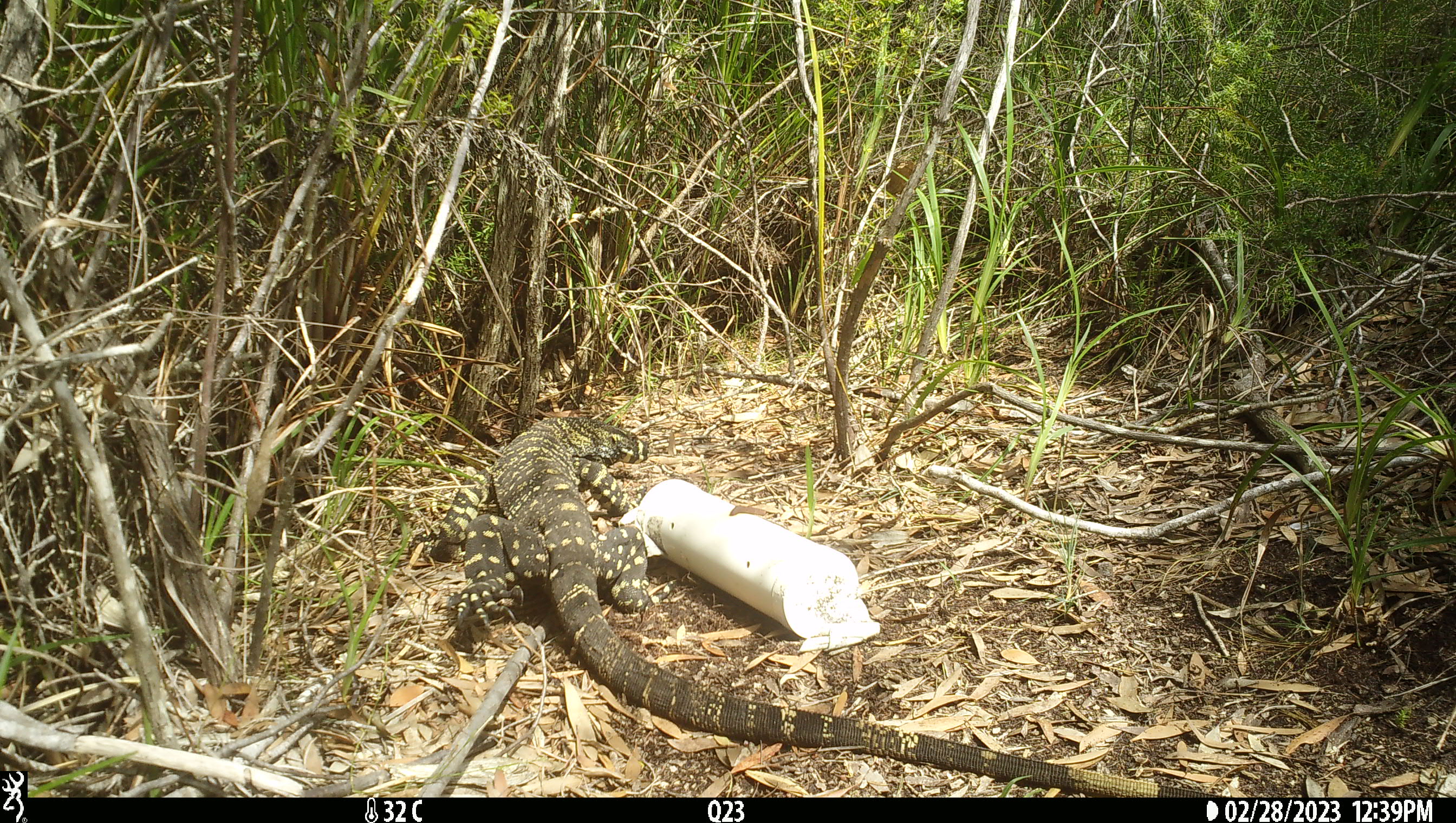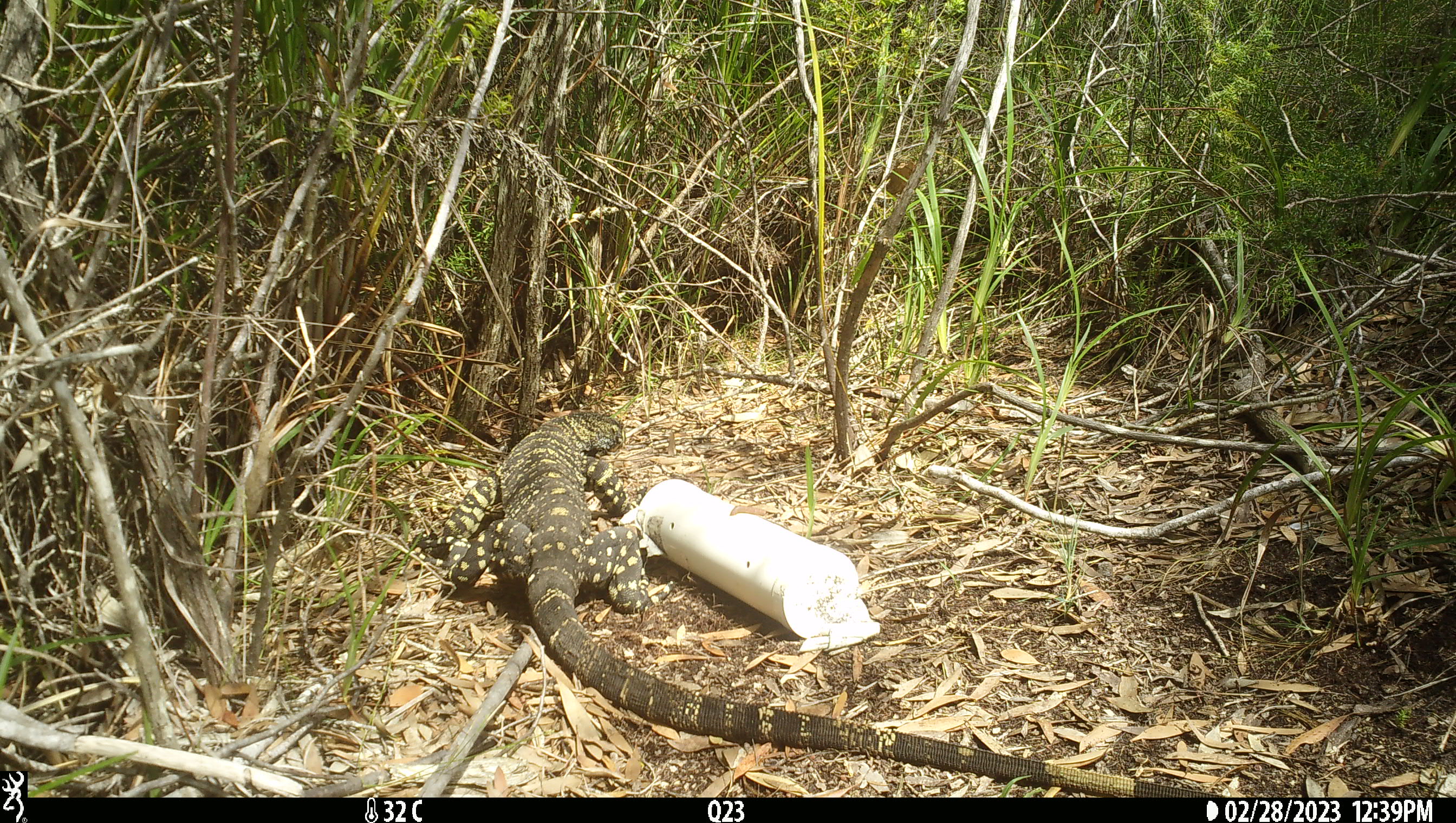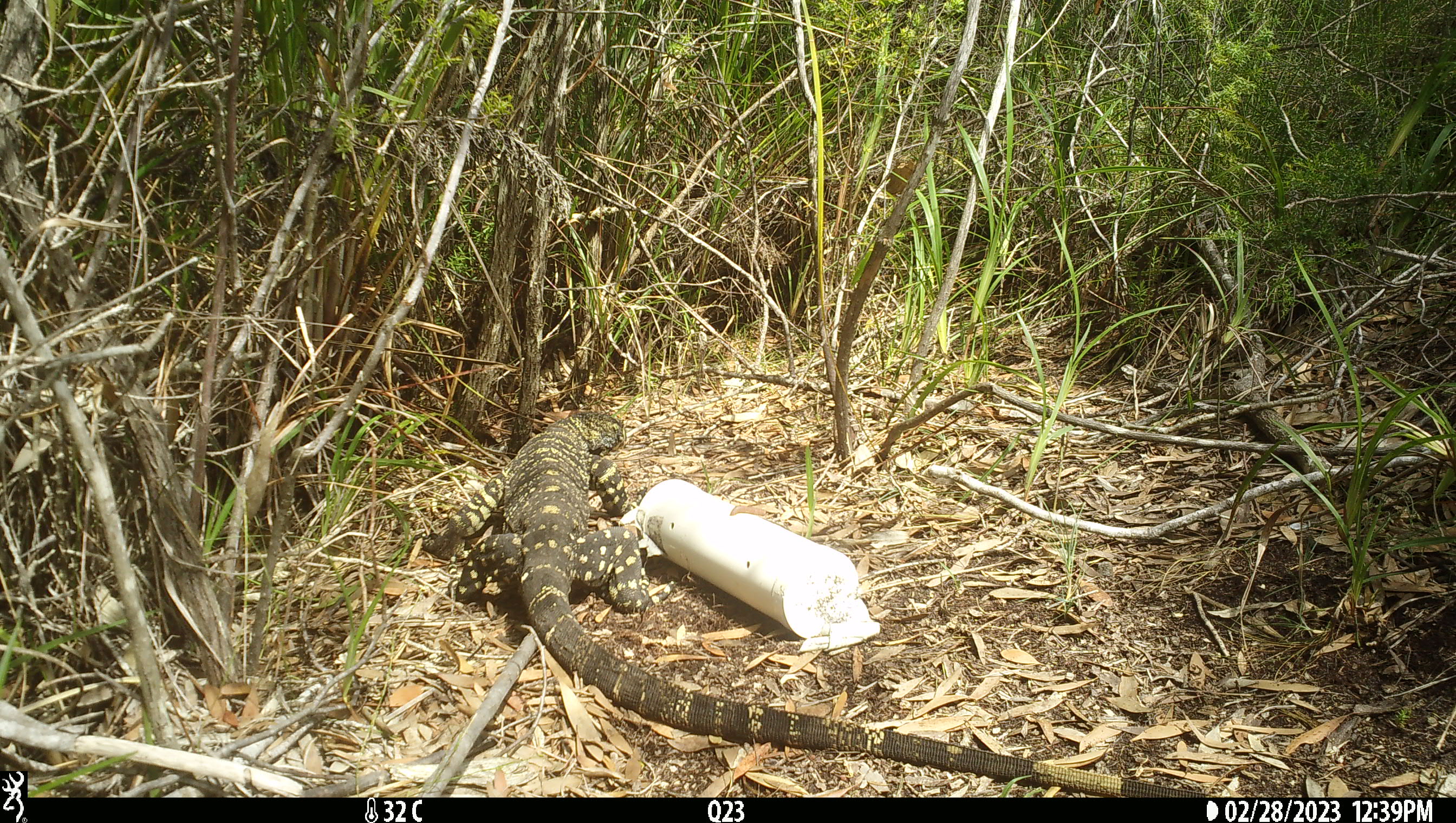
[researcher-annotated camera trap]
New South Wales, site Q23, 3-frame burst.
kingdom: Animalia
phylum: Chordata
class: Reptilia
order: Squamata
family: Varanidae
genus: Varanus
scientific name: Varanus varius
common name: lace monitor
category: goanna